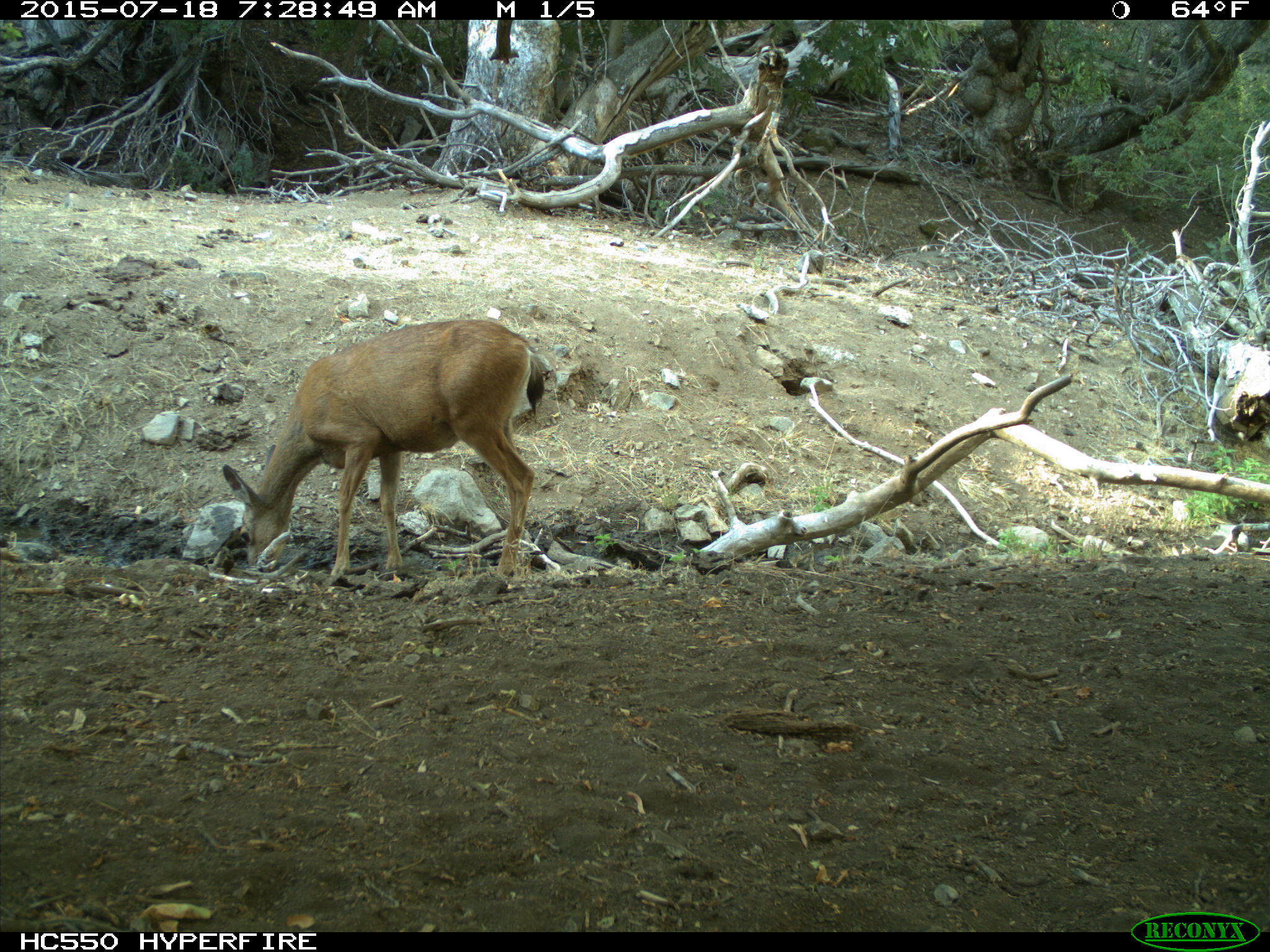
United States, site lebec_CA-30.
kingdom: Animalia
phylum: Chordata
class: Mammalia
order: Artiodactyla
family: Cervidae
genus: Odocoileus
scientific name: Odocoileus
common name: deer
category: unidentified deer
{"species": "unidentified deer (deer) (Odocoileus)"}